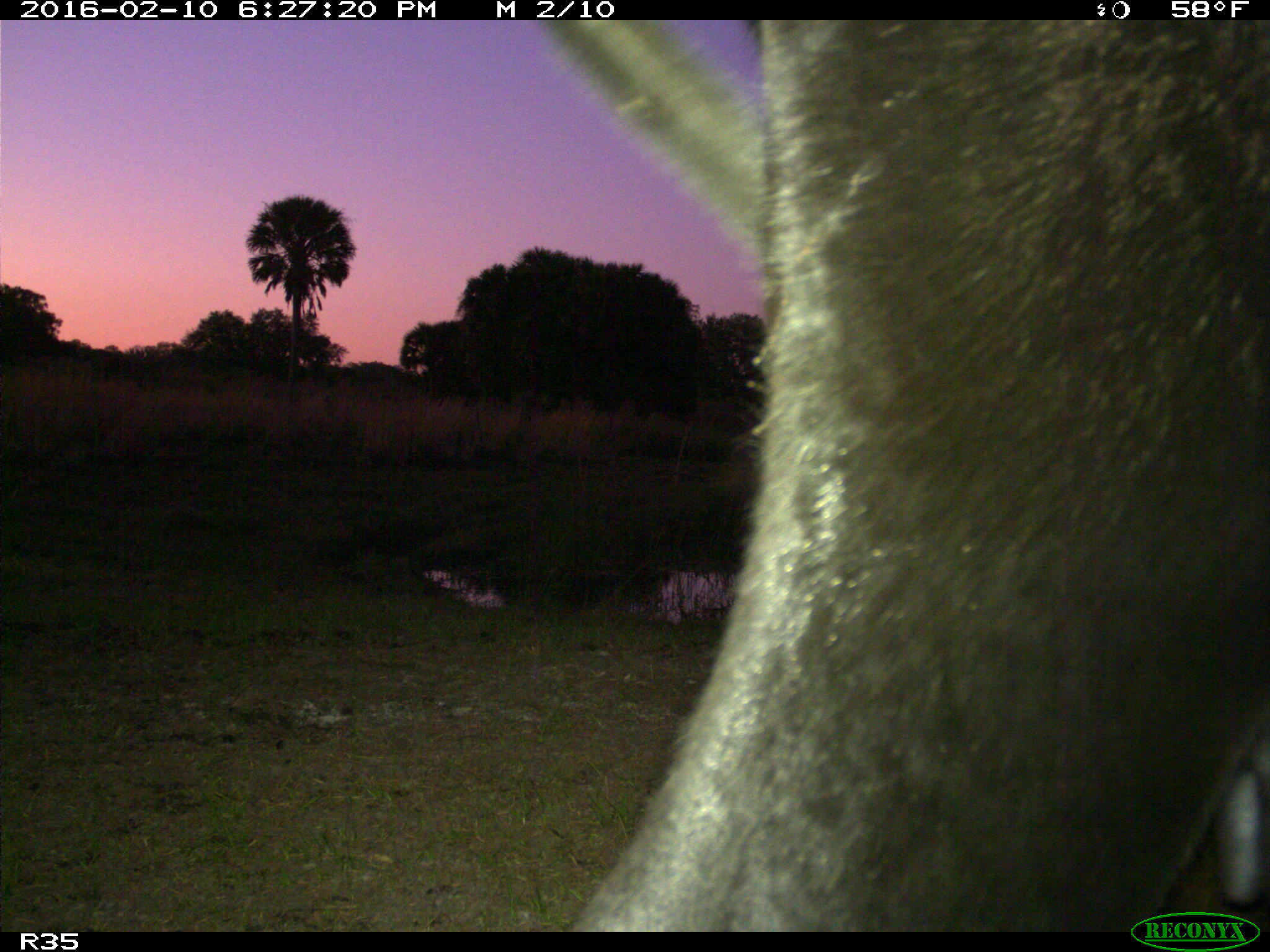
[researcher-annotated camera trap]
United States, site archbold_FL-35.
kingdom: Animalia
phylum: Chordata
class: Mammalia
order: Artiodactyla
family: Bovidae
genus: Bos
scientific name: Bos taurus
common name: domestic cow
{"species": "Bos taurus (domestic cow)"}